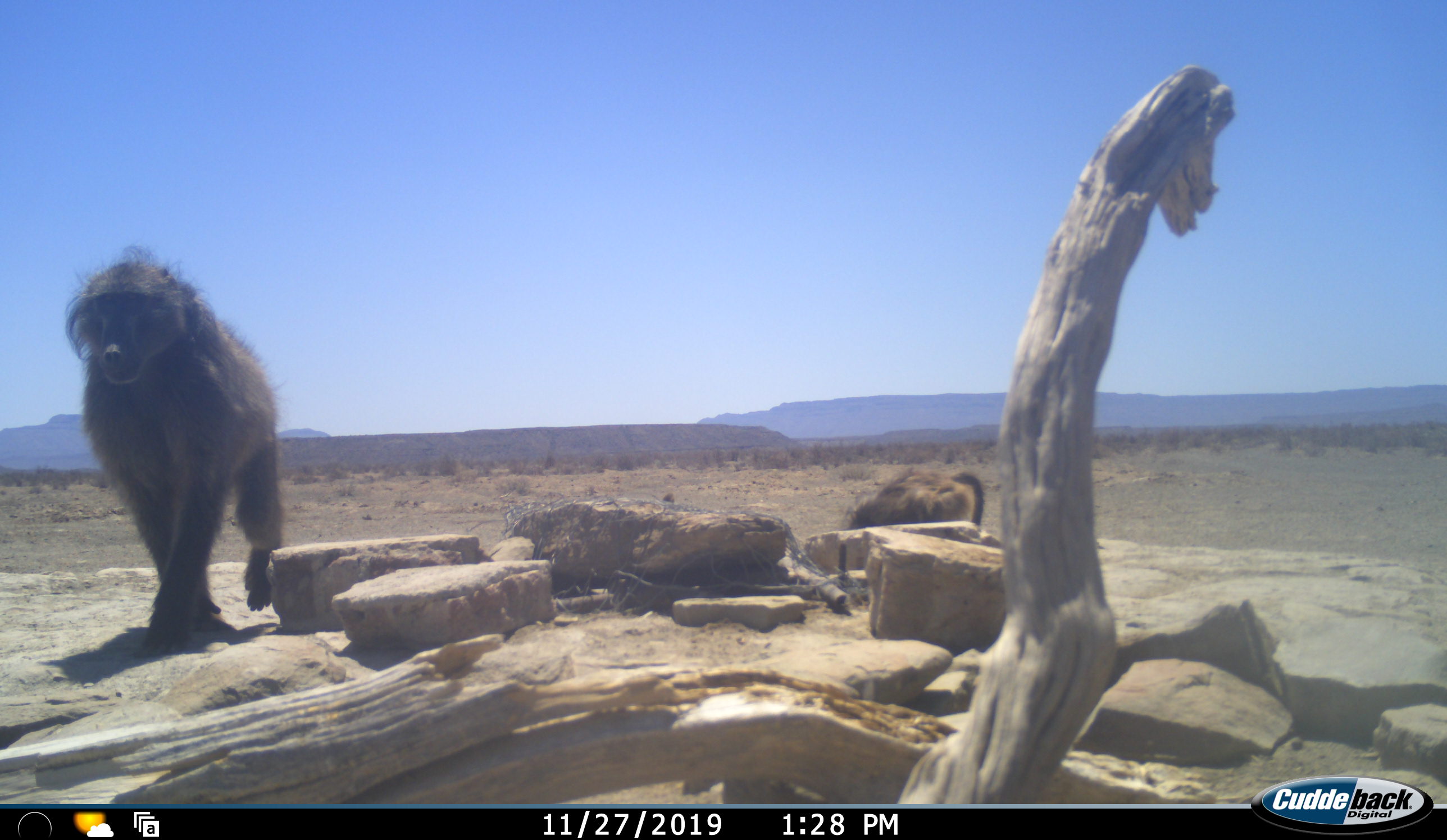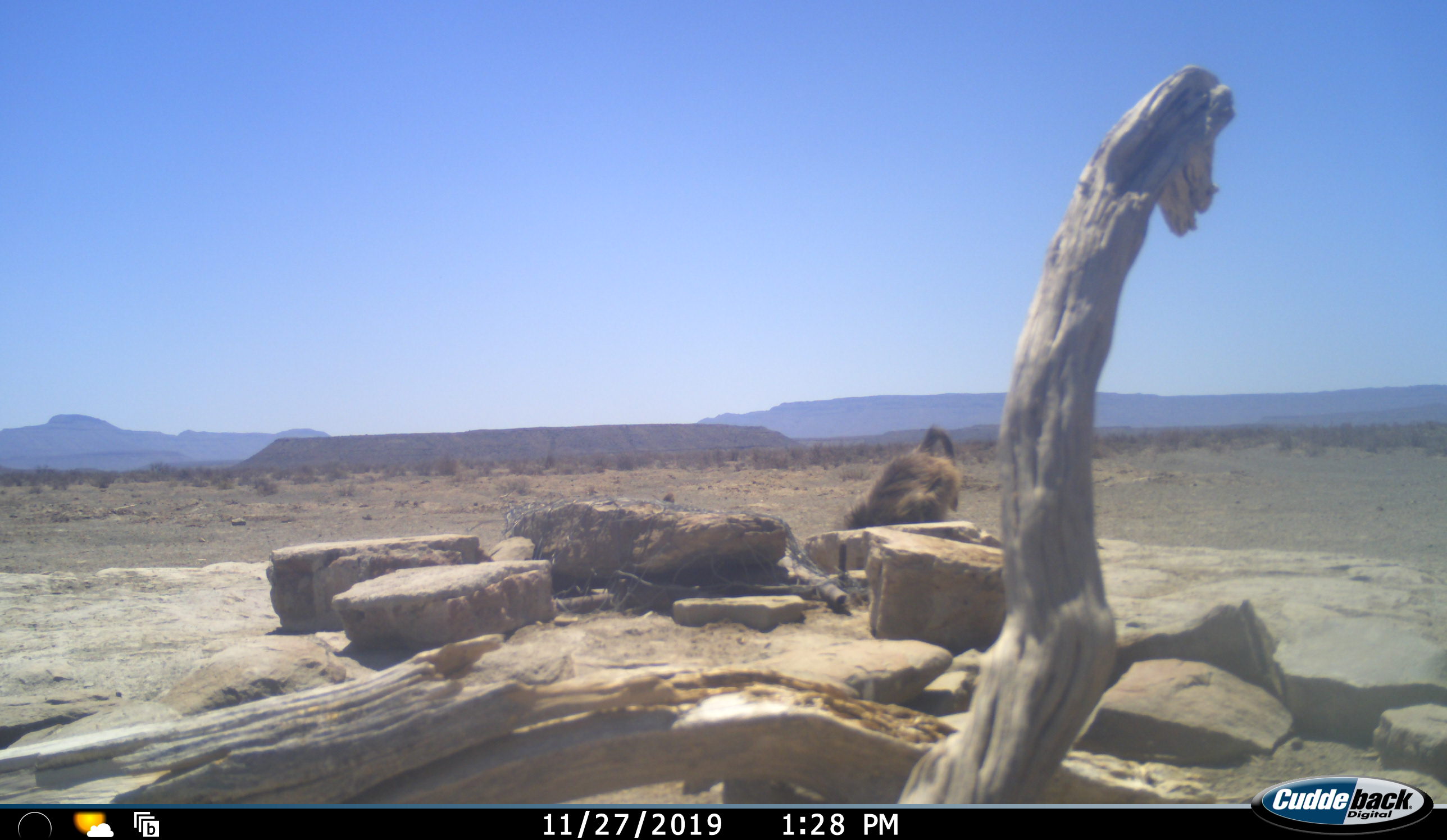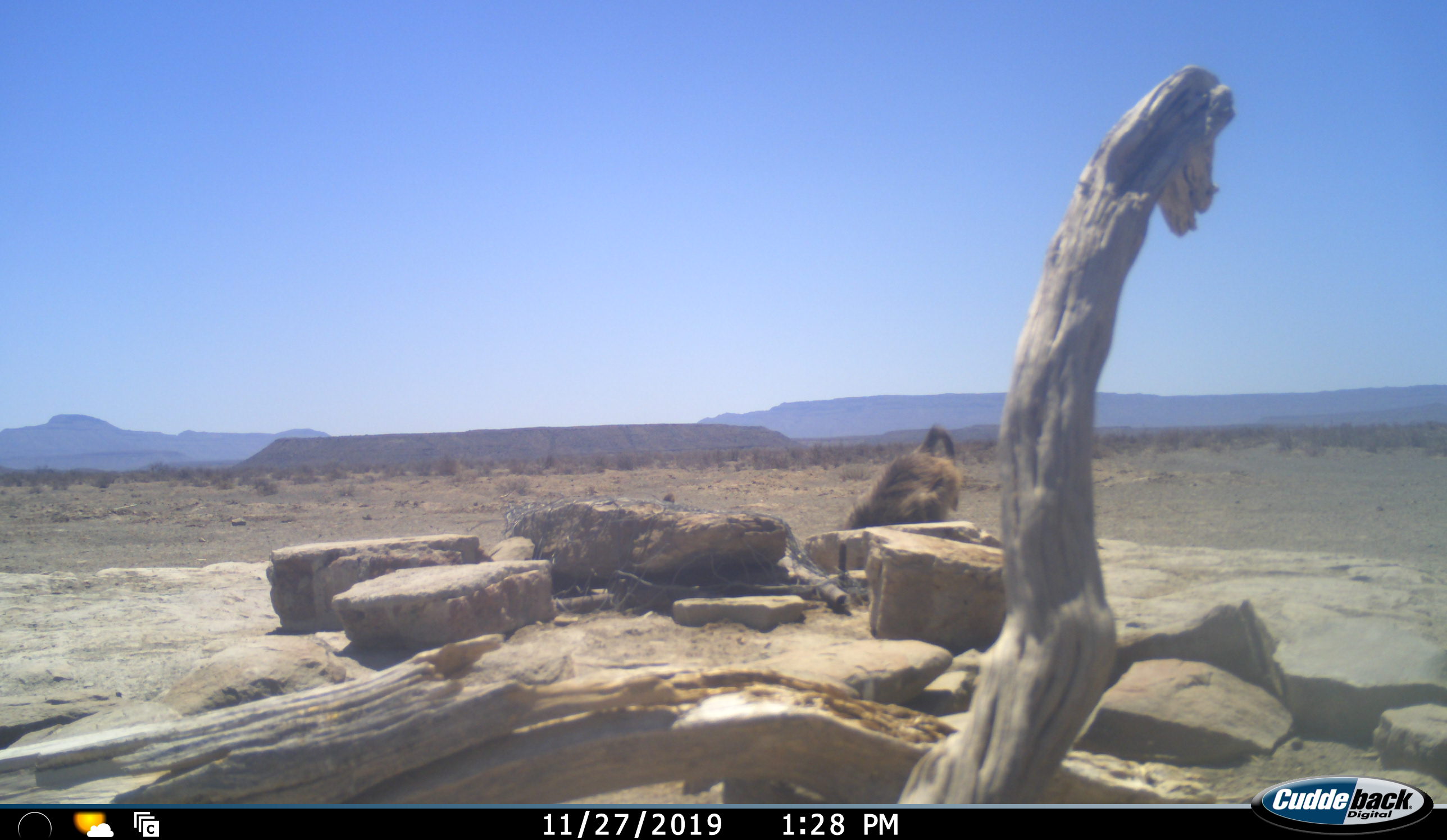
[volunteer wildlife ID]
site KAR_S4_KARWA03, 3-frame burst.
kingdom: Animalia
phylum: Chordata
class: Mammalia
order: Primates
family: Cercopithecidae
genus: Papio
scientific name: Papio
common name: baboon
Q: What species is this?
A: Baboon (Papio).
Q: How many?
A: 2.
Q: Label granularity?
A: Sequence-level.